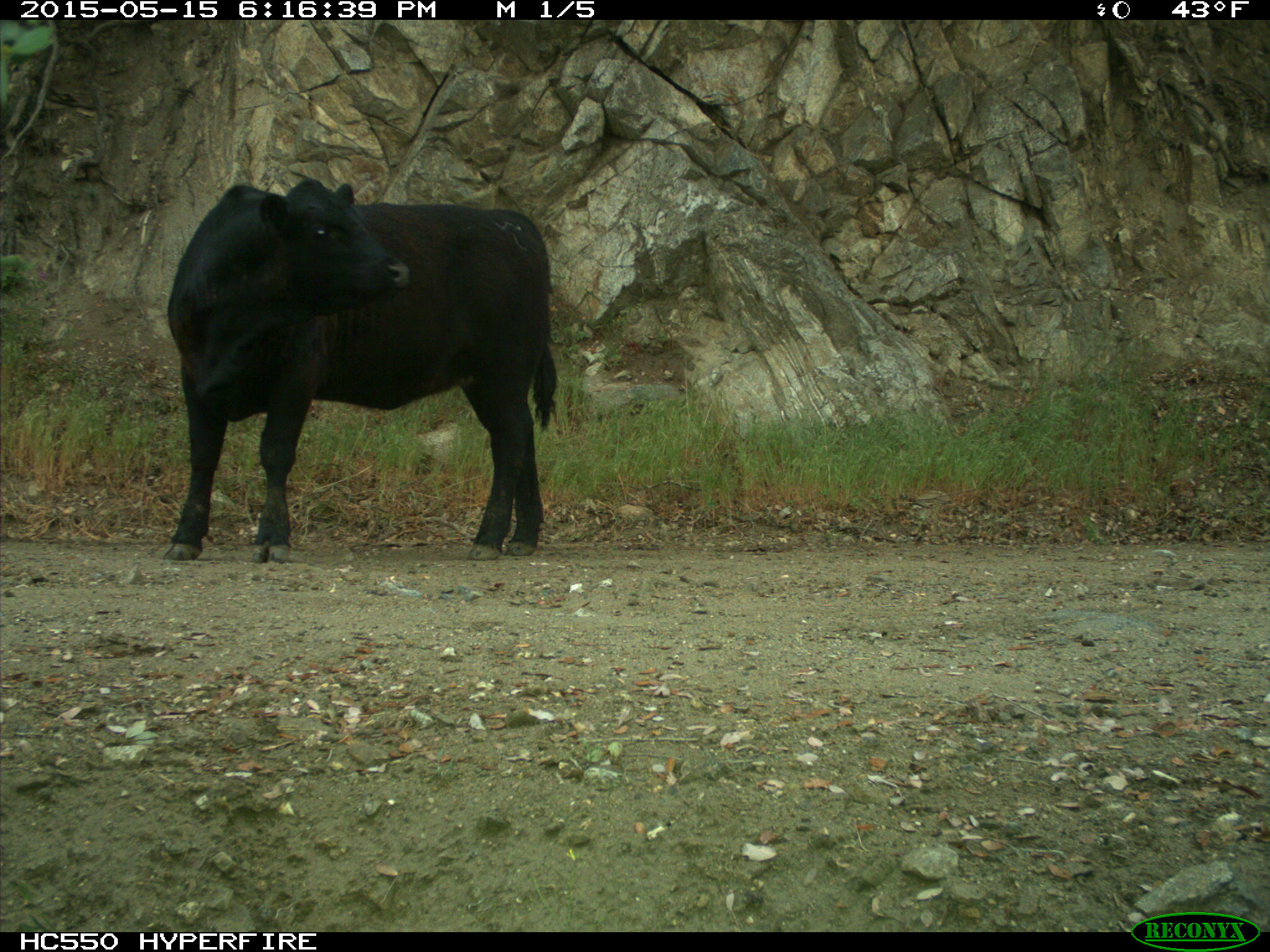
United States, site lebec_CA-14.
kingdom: Animalia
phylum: Chordata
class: Mammalia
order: Artiodactyla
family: Bovidae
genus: Bos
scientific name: Bos taurus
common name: domestic cow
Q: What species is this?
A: Bos taurus (domestic cow).